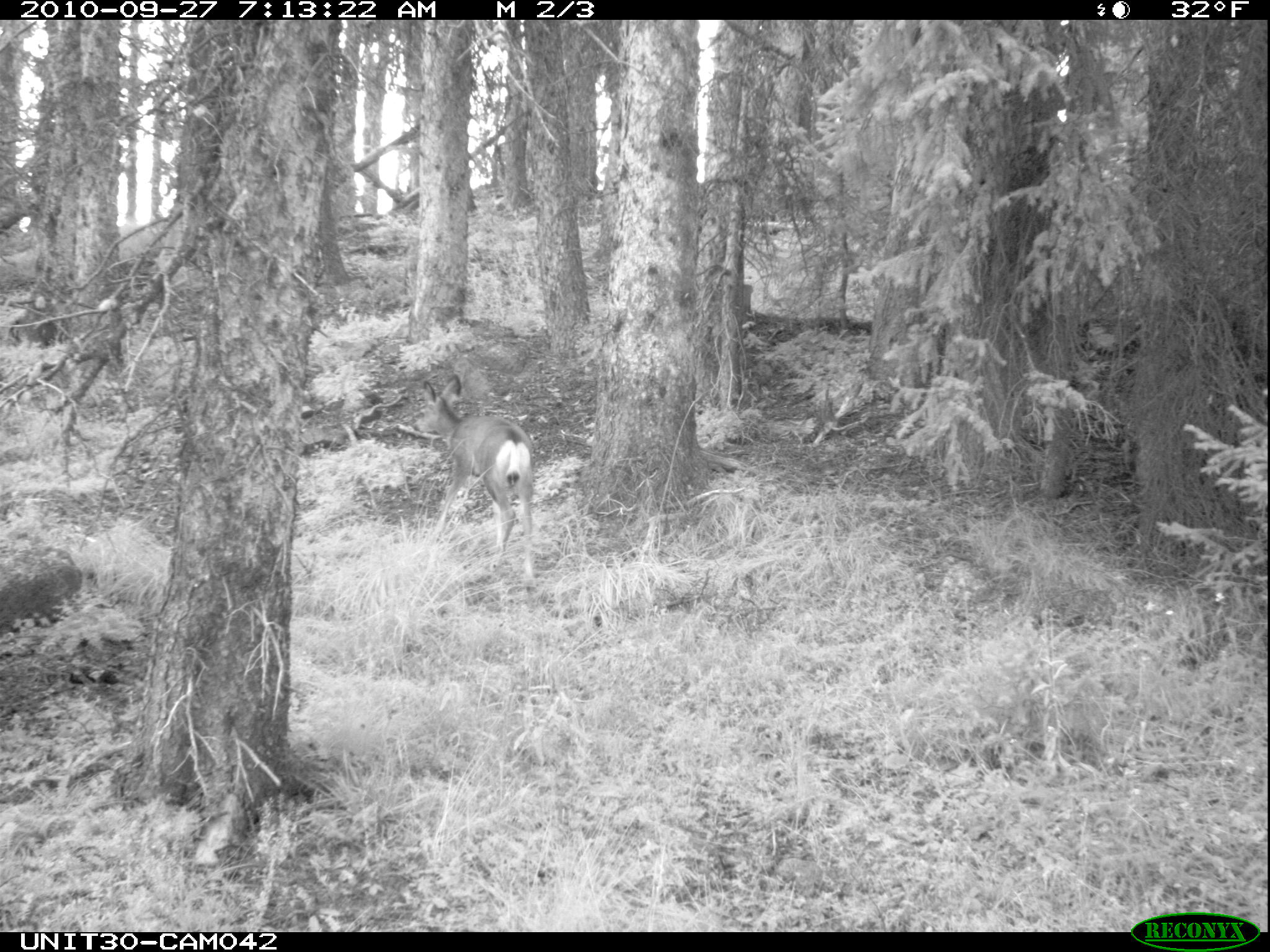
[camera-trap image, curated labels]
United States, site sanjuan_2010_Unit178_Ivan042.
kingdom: Animalia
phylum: Chordata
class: Mammalia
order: Artiodactyla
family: Cervidae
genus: Odocoileus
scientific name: Odocoileus hemionus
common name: mule deer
Odocoileus hemionus (mule deer).